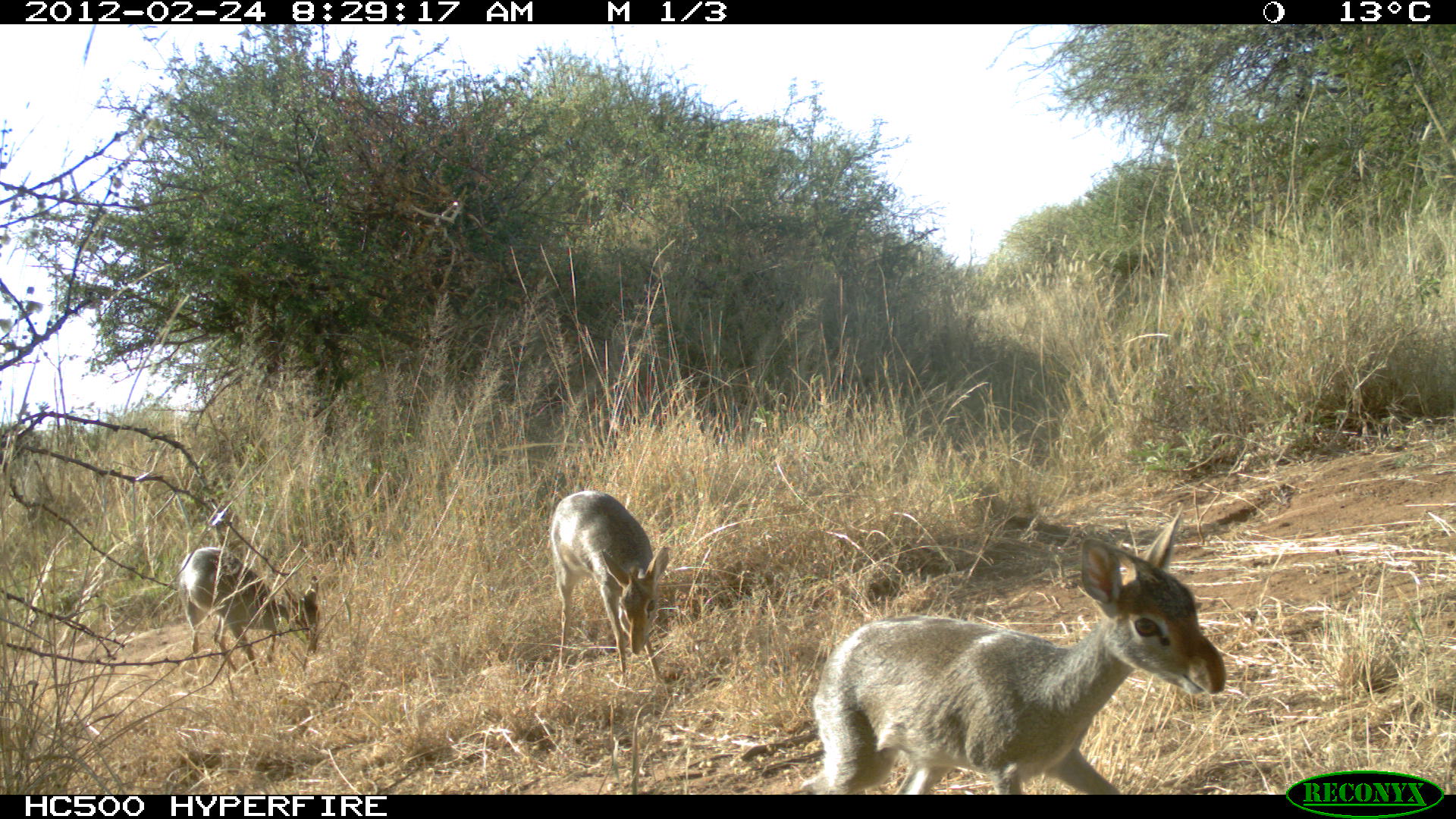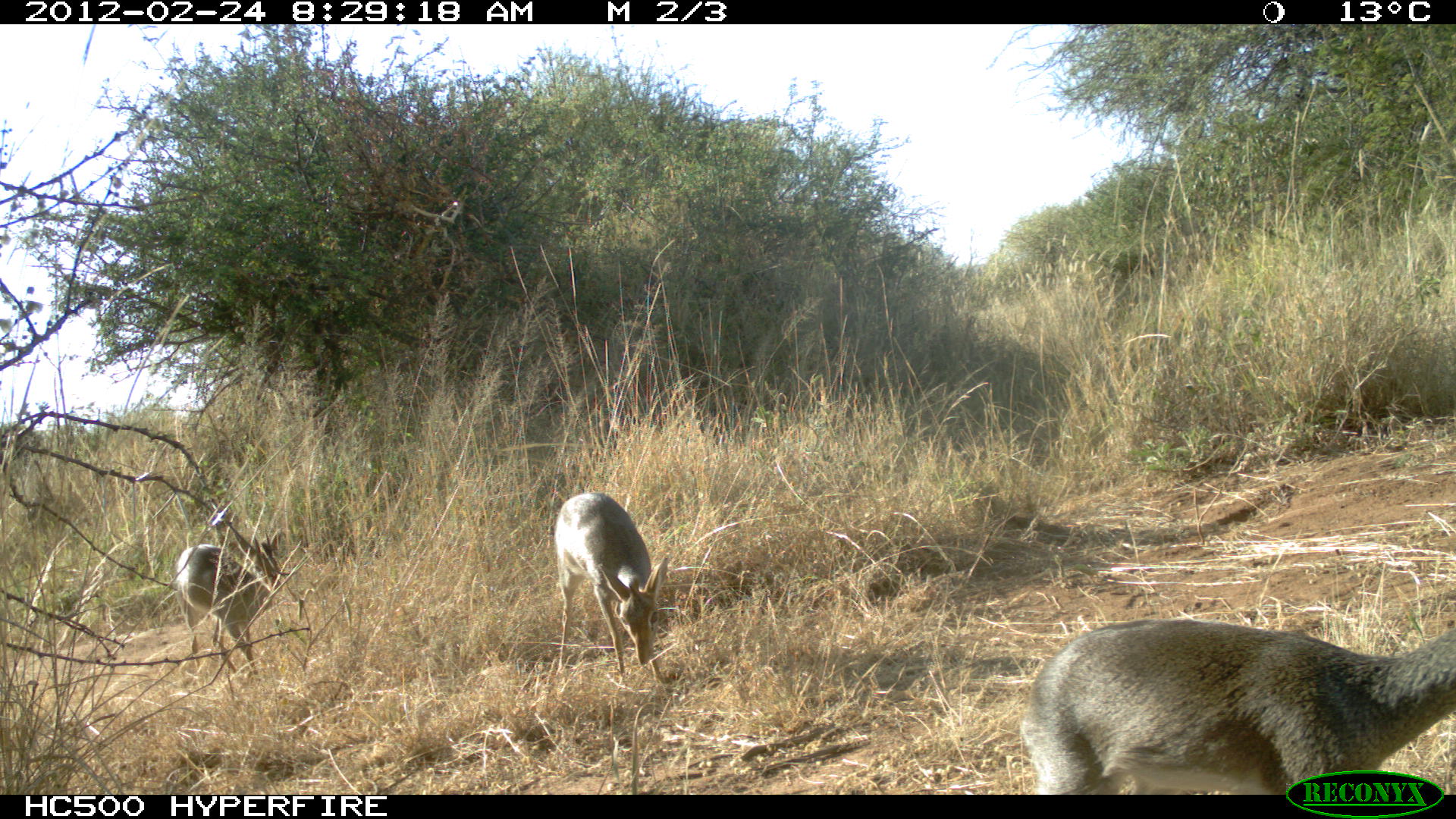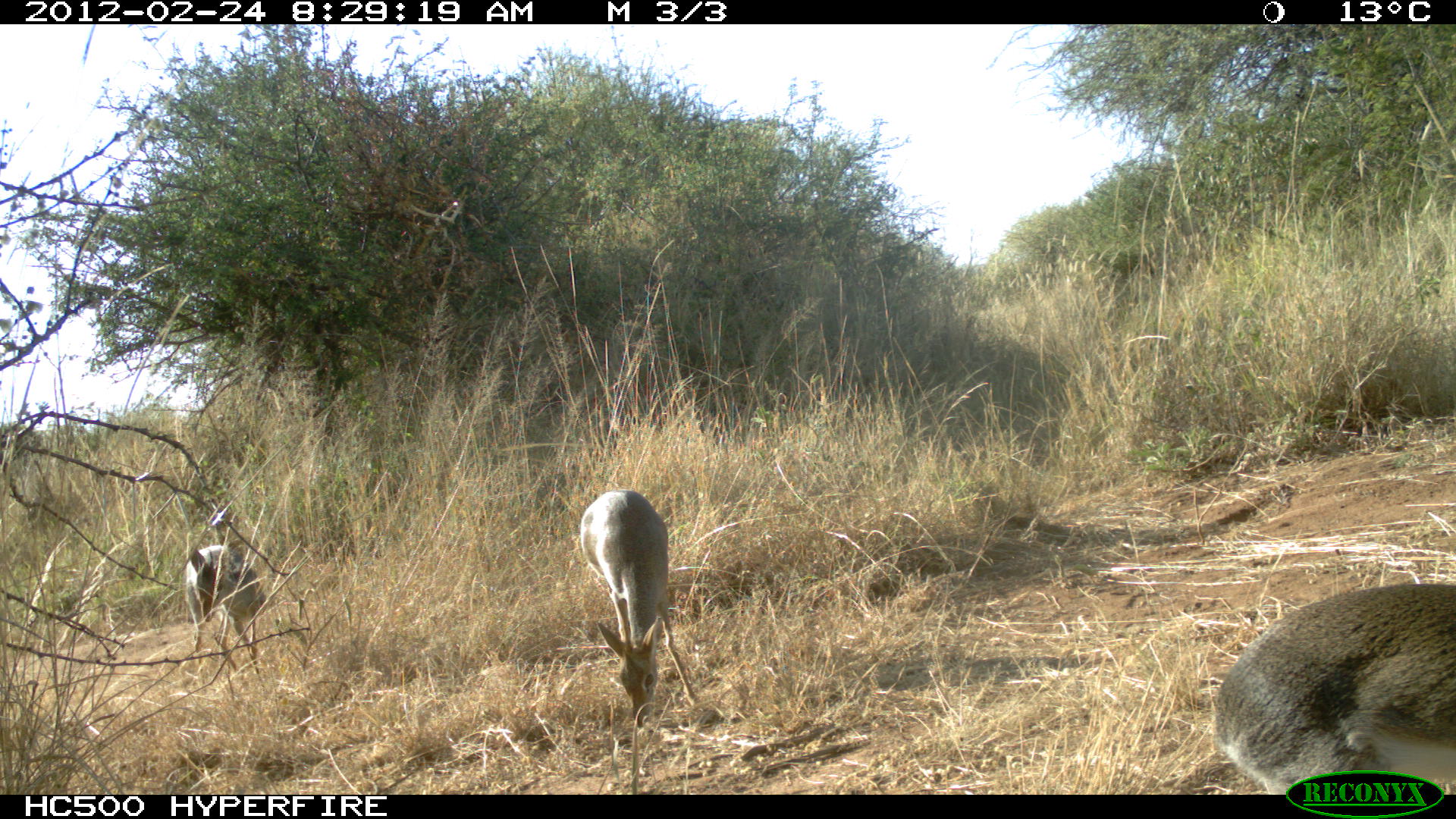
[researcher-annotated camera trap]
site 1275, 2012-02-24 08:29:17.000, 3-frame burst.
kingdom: Animalia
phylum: Chordata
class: Mammalia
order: Artiodactyla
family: Bovidae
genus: Madoqua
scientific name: Madoqua guentheri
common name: günther's dik-dik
Madoqua guentheri (günther's dik-dik), count 3.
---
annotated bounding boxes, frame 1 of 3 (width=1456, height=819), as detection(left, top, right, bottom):
madoqua guentheri: detection(786, 505, 1227, 792); detection(548, 489, 669, 688); detection(176, 545, 321, 686)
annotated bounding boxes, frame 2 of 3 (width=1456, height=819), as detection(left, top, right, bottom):
madoqua guentheri: detection(1019, 617, 1454, 793); detection(552, 491, 669, 688); detection(172, 526, 287, 677)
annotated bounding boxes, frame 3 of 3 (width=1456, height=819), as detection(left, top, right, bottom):
madoqua guentheri: detection(1212, 581, 1456, 793); detection(578, 489, 700, 728); detection(182, 543, 268, 679)